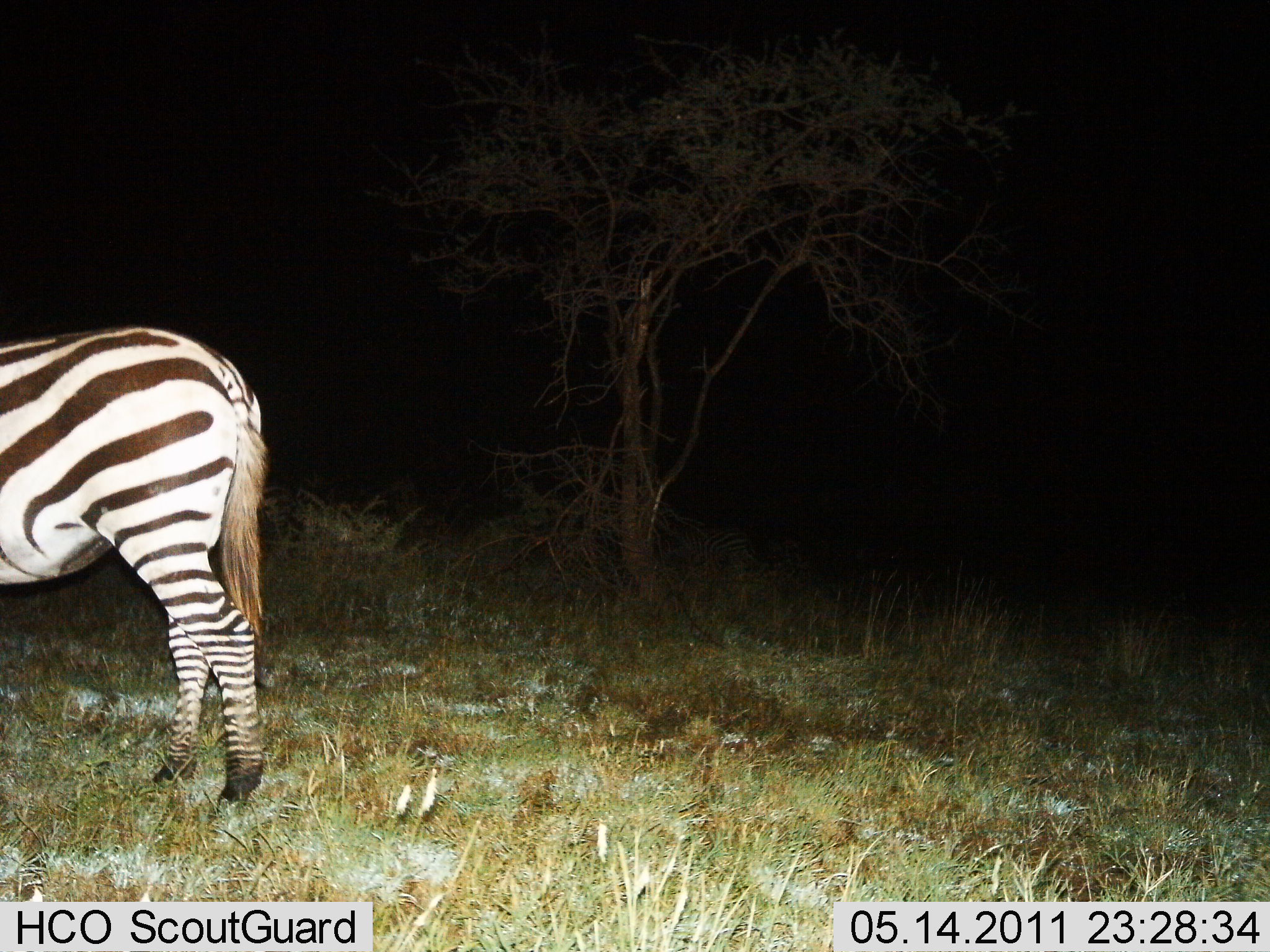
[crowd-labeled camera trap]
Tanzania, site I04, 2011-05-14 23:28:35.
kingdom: Animalia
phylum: Chordata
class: Mammalia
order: Perissodactyla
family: Equidae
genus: Equus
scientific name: Equus quagga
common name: plains zebra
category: zebra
Zebra (plains zebra) (Equus quagga), count 1. Behavior (volunteer vote fractions): standing 92%, resting 0%, moving 8%, interacting 0%. Young present (vote fraction): 0%. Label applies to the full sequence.